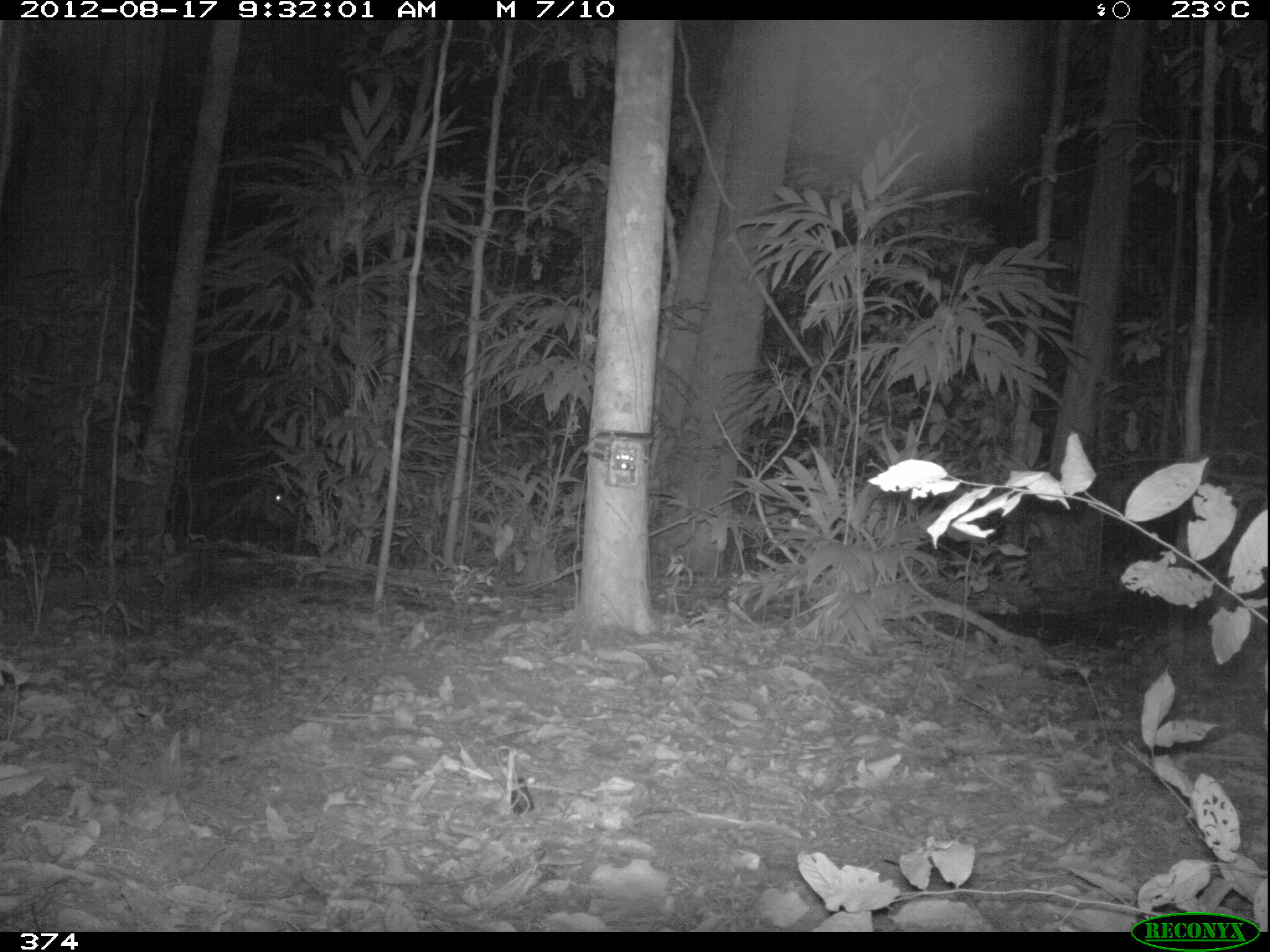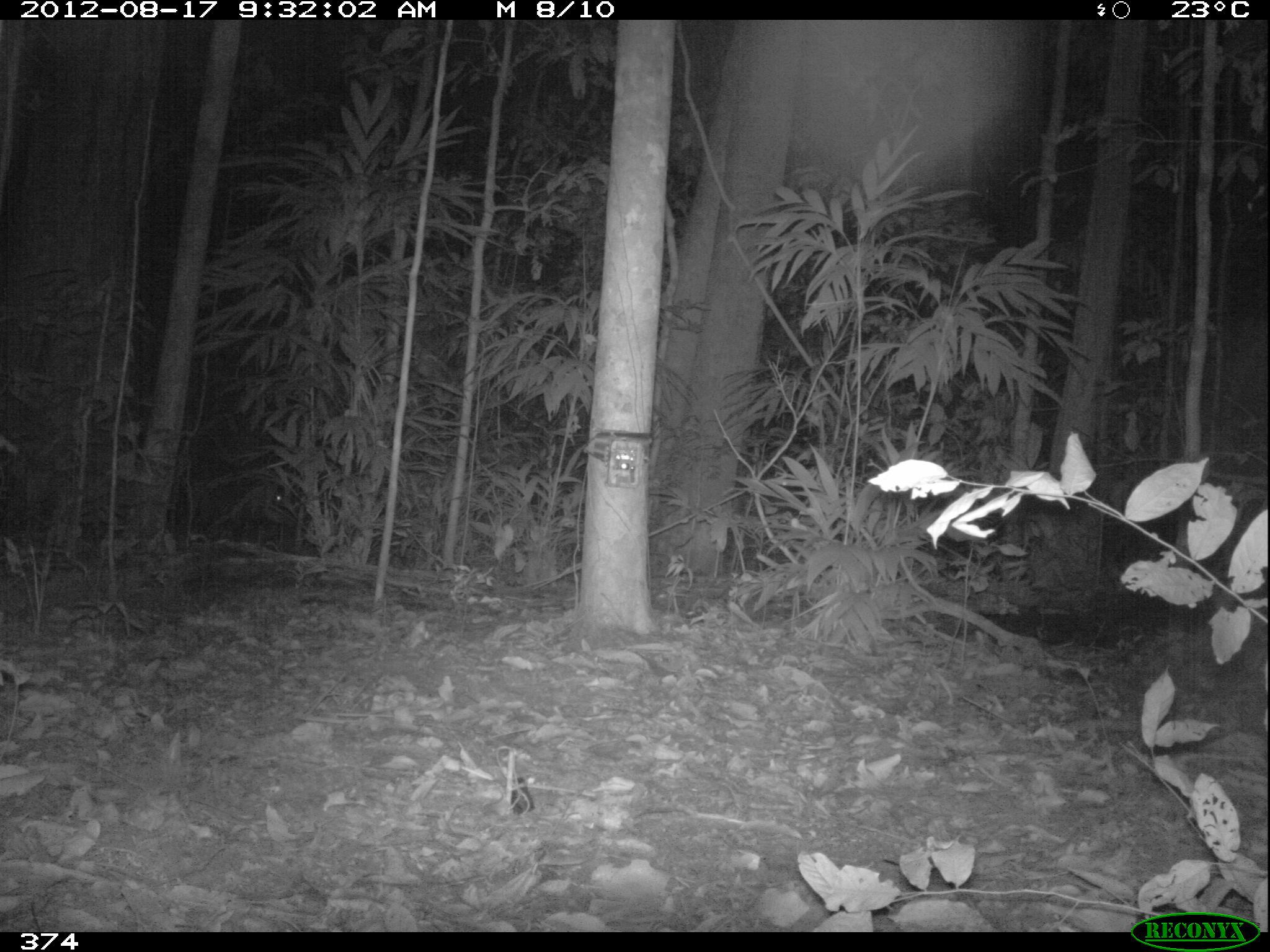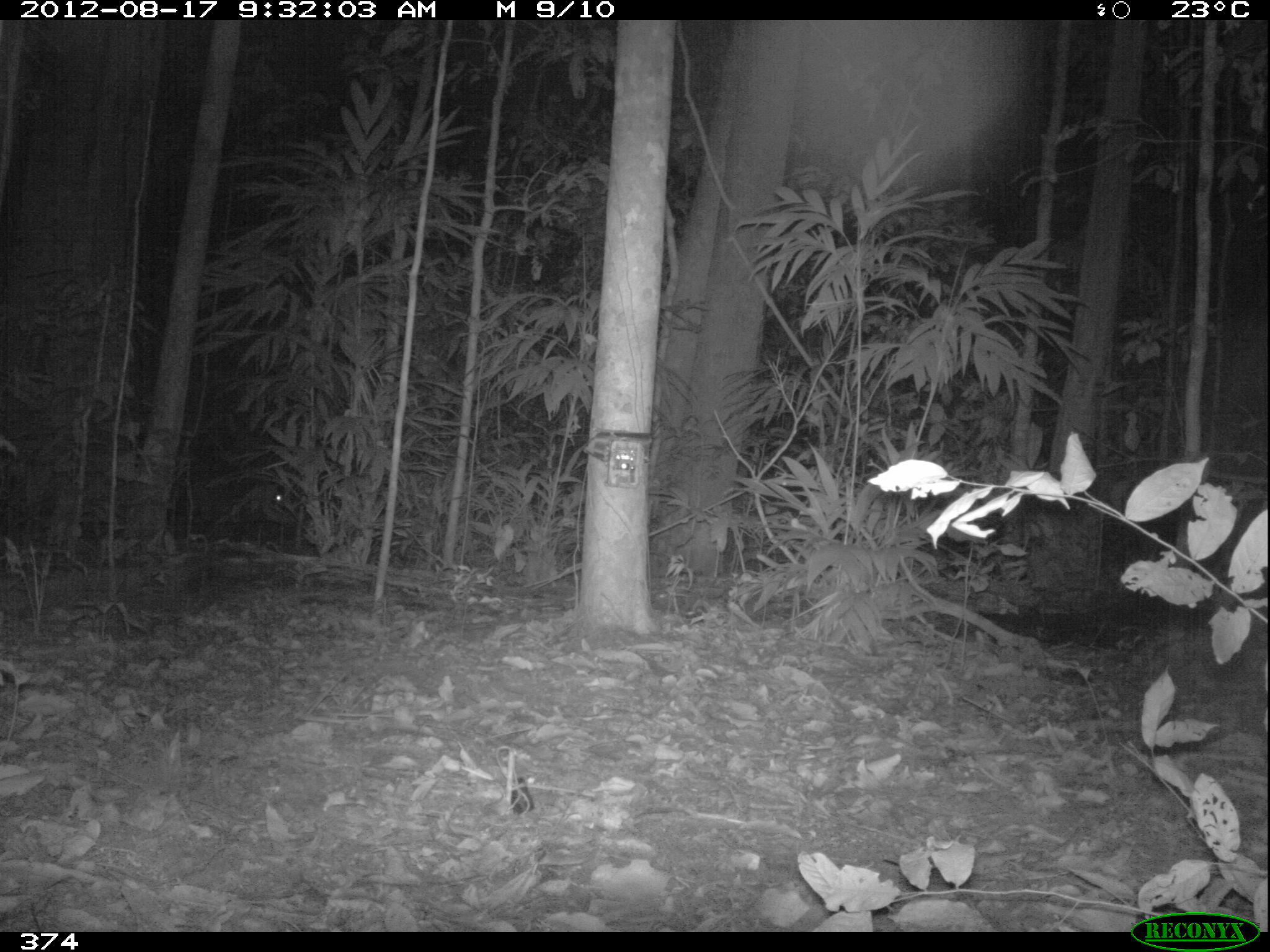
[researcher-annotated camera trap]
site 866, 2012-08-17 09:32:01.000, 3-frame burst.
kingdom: Animalia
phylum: Chordata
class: Mammalia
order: Artiodactyla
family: Tayassuidae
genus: Tayassu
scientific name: Tayassu pecari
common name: white-lipped peccary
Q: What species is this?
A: Tayassu pecari (white-lipped peccary).